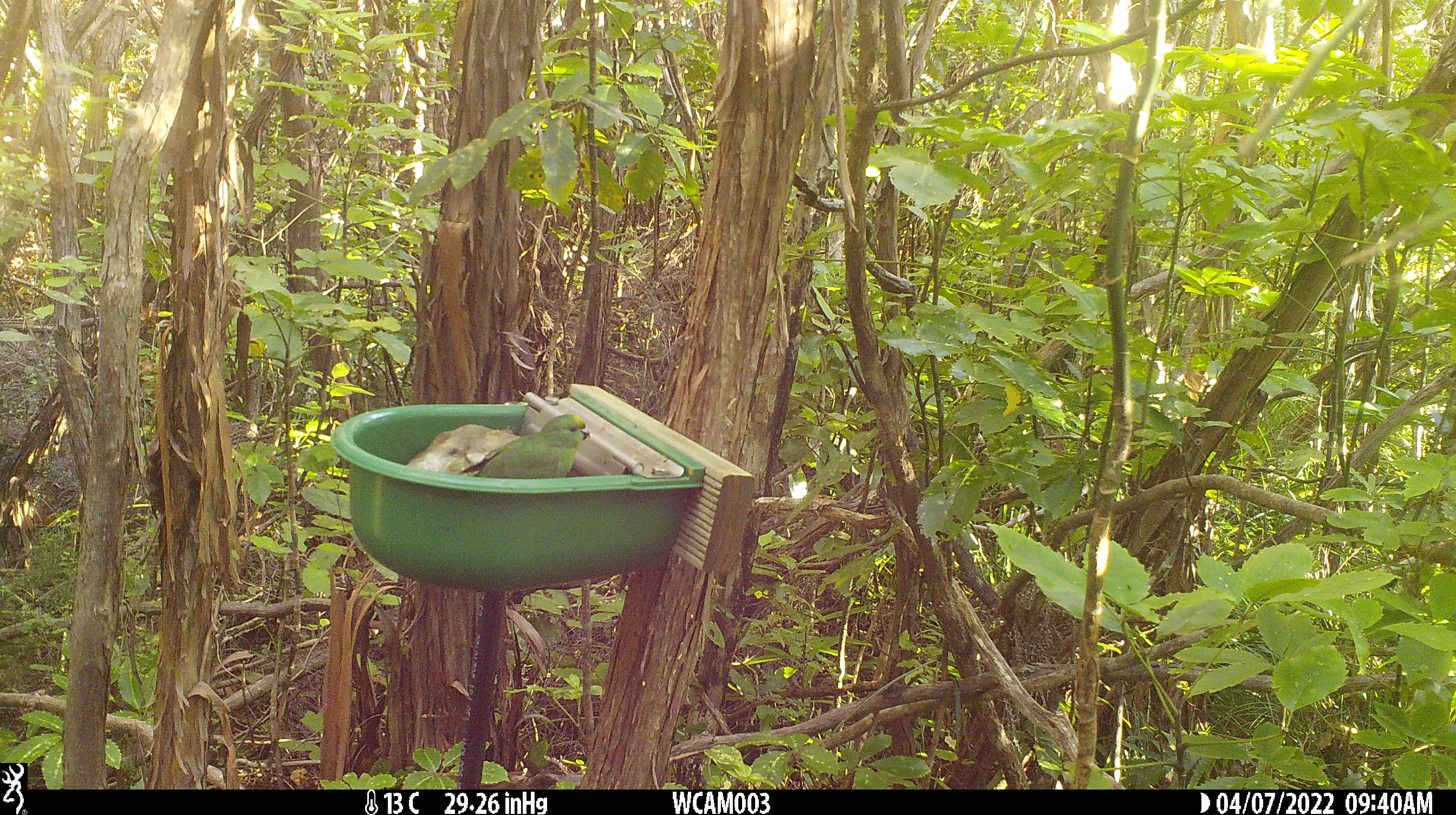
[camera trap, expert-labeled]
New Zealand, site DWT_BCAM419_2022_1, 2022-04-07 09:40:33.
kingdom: Animalia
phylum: Chordata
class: Aves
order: Psittaciformes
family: Psittaculidae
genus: Cyanoramphus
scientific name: Cyanoramphus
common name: parakeet